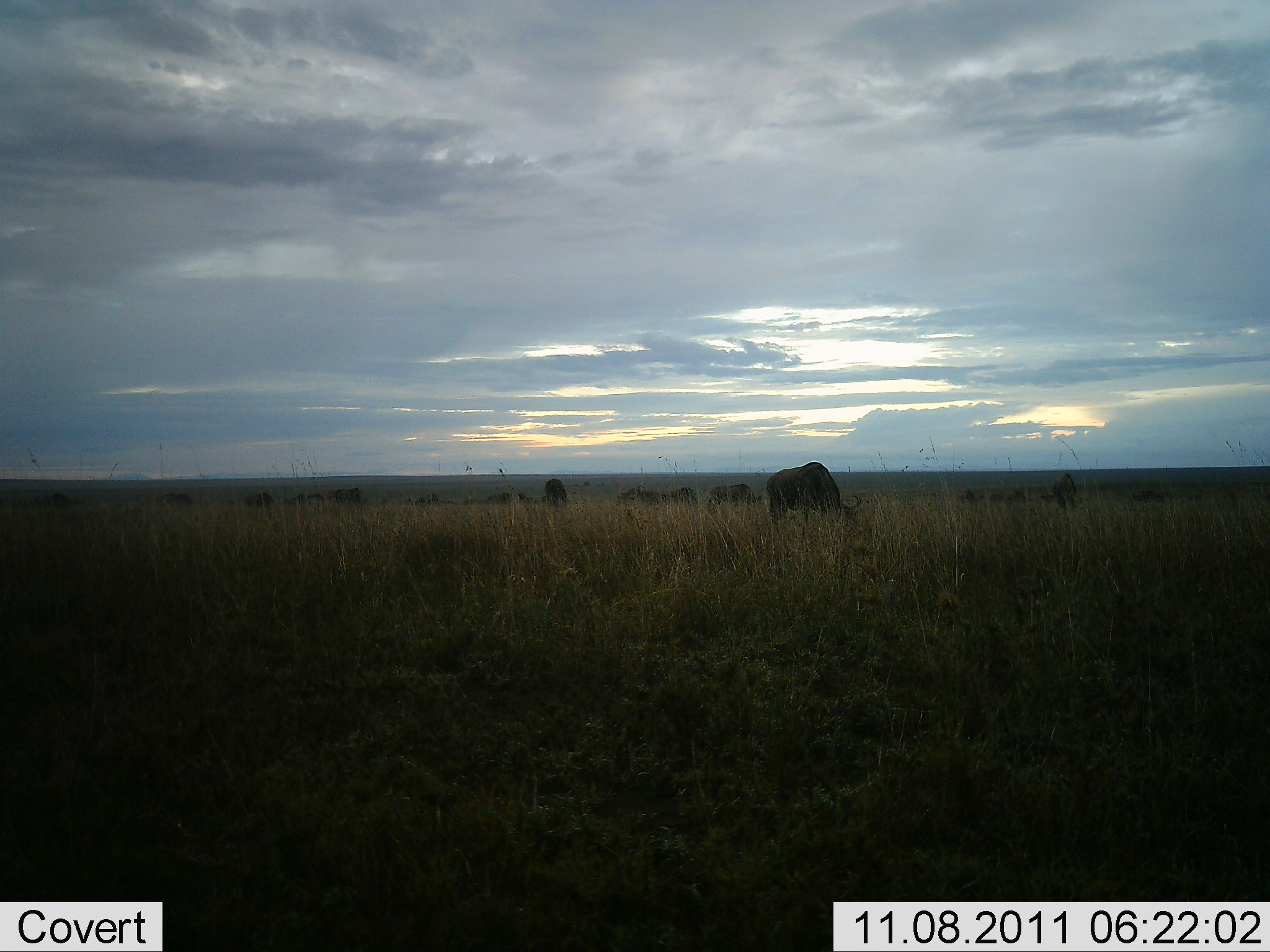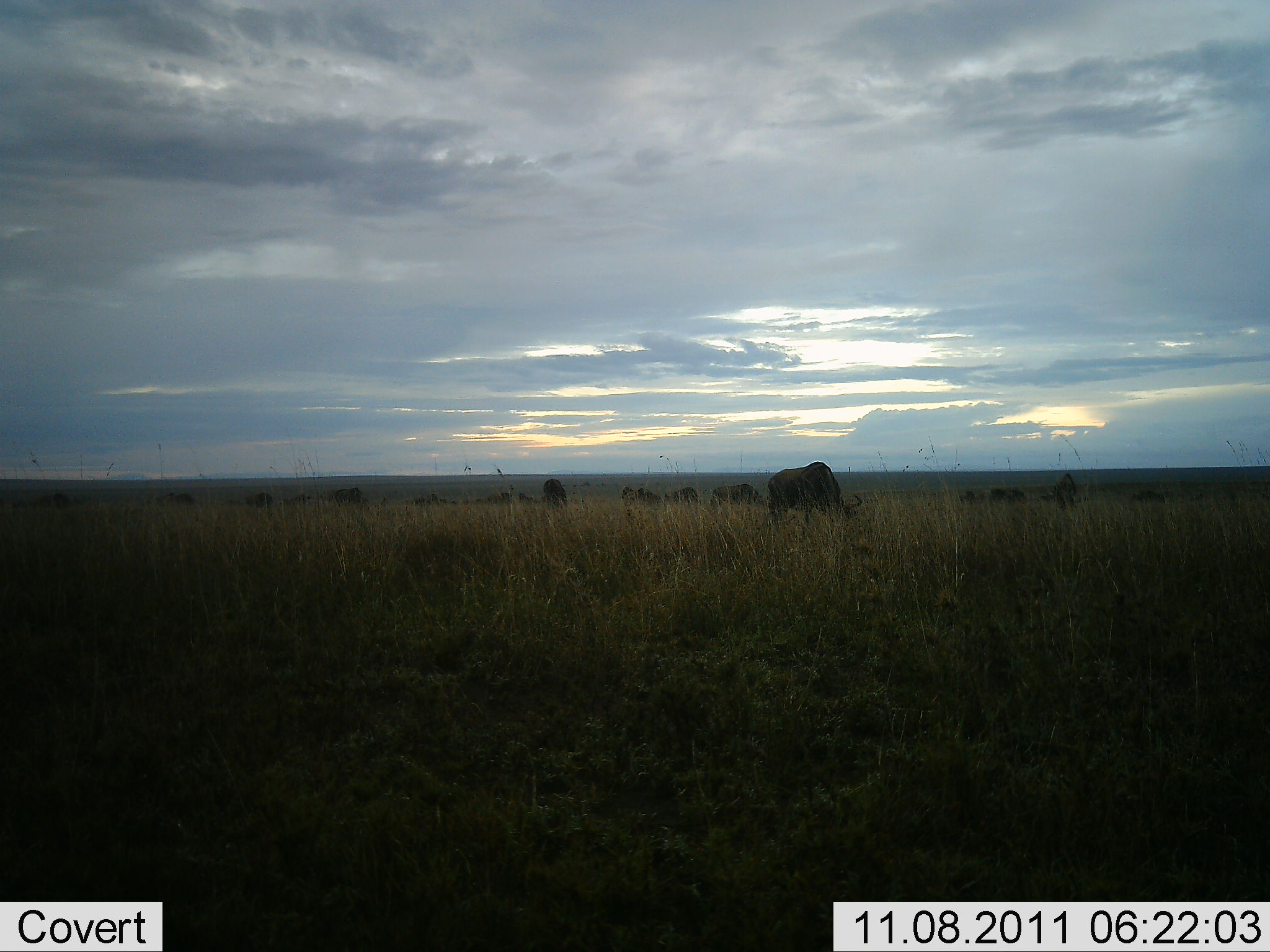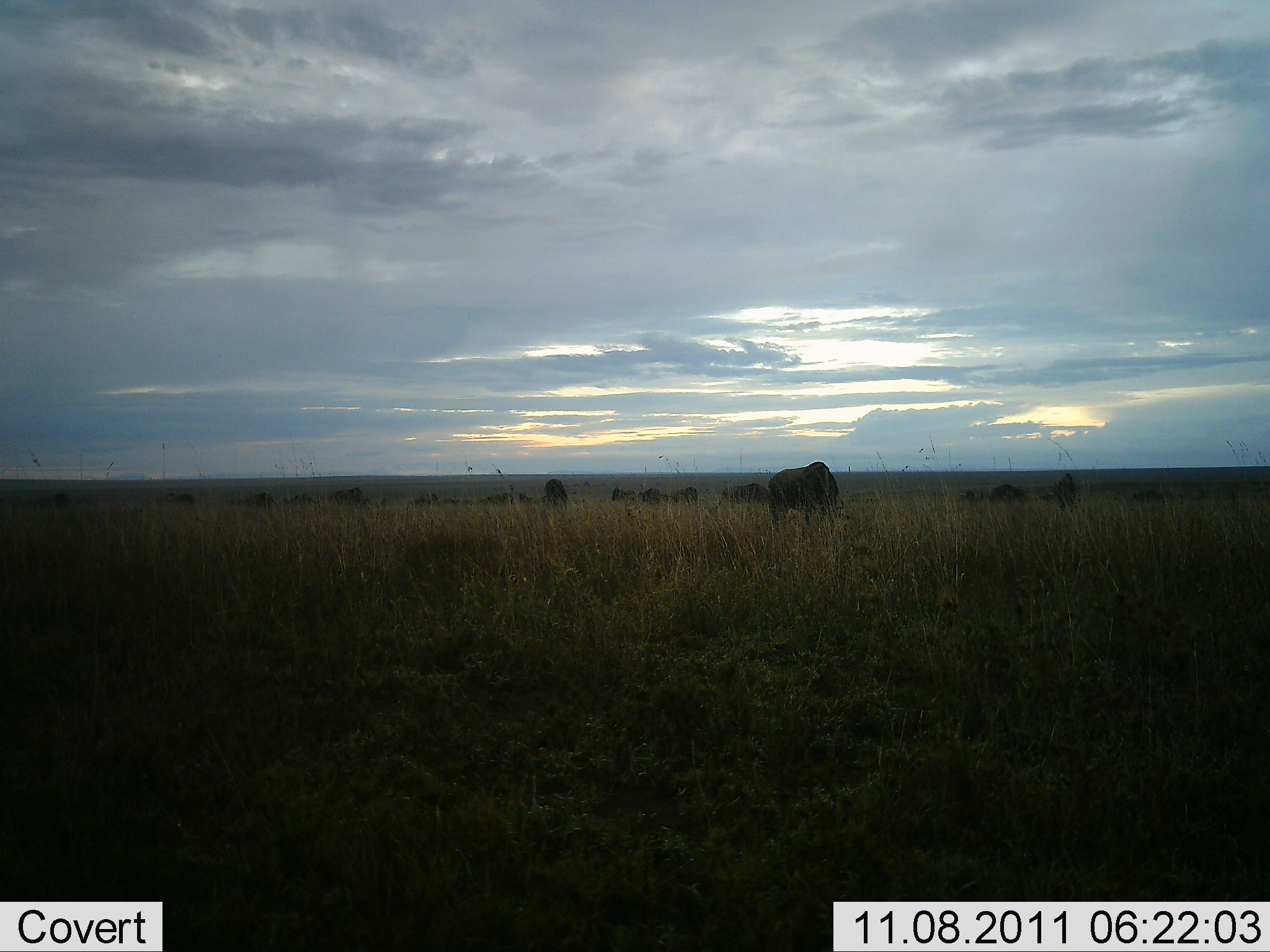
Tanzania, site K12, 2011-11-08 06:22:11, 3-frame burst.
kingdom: Animalia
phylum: Chordata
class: Mammalia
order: Artiodactyla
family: Bovidae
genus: Connochaetes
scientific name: Connochaetes taurinus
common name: blue wildebeest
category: wildebeest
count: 11-50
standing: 50%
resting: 8%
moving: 25%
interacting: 0%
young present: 0%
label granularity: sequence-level